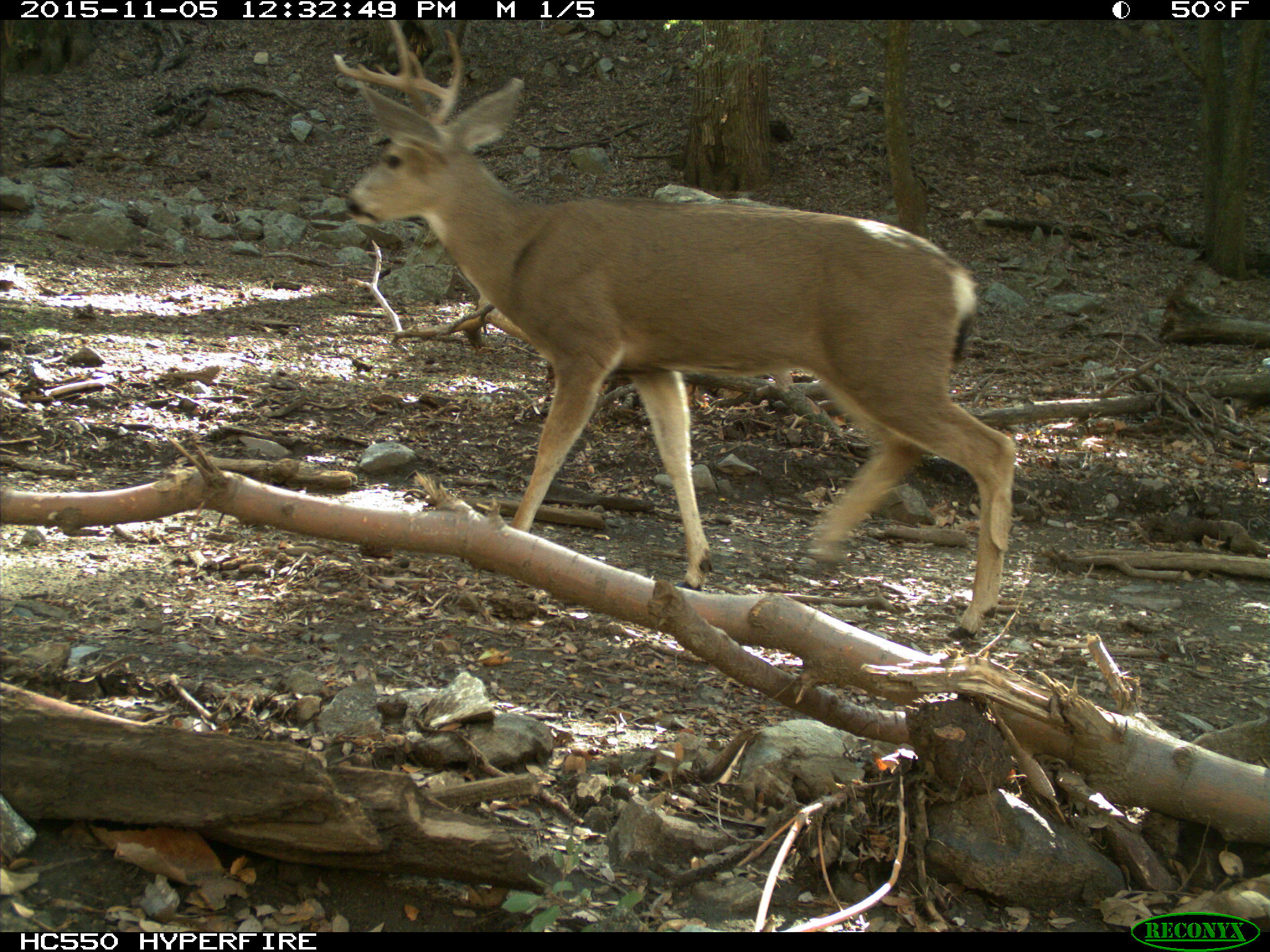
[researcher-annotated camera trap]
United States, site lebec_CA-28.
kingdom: Animalia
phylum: Chordata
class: Mammalia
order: Artiodactyla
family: Cervidae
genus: Odocoileus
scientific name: Odocoileus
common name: deer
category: unidentified deer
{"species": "unidentified deer (deer) (Odocoileus)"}